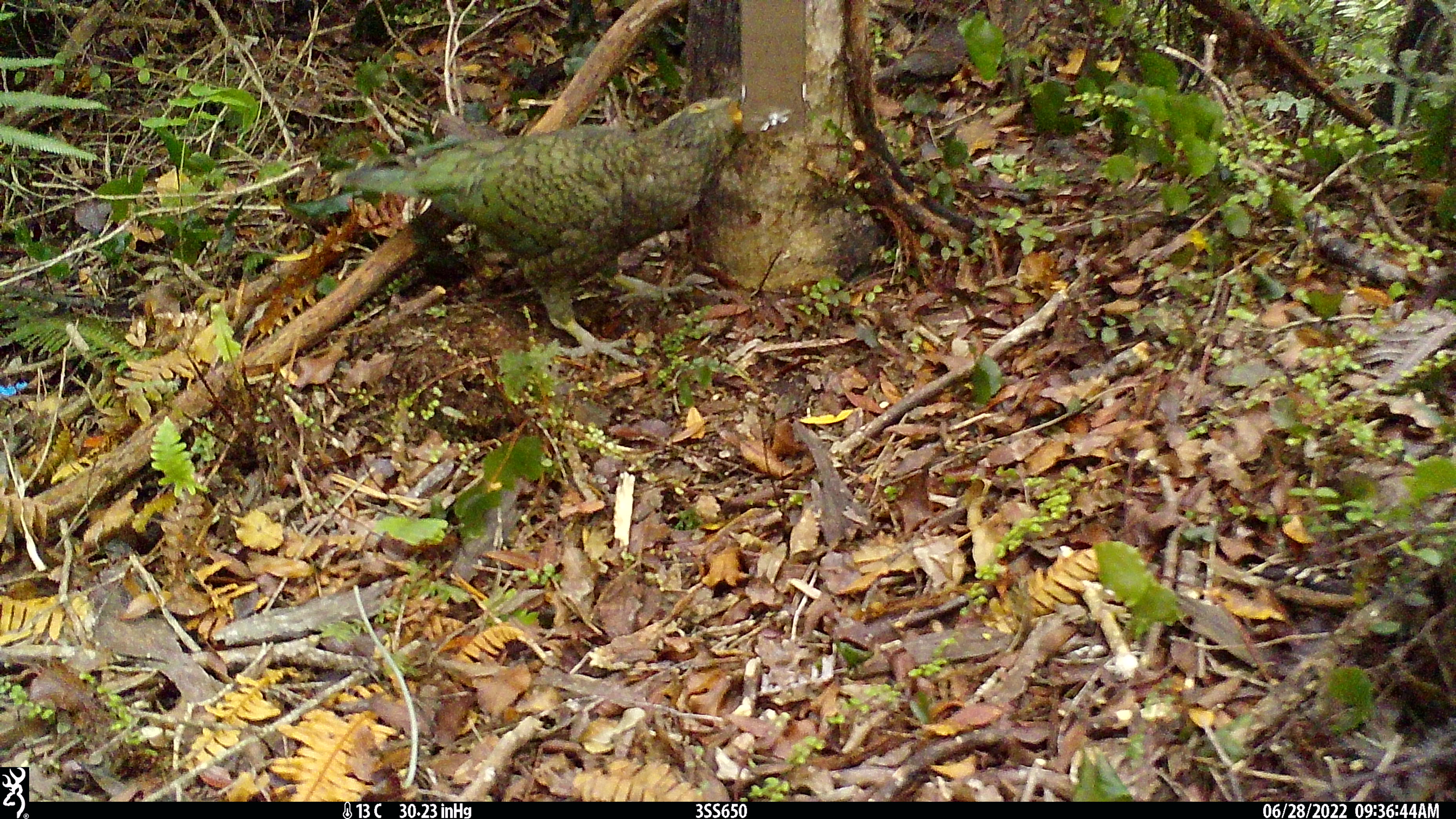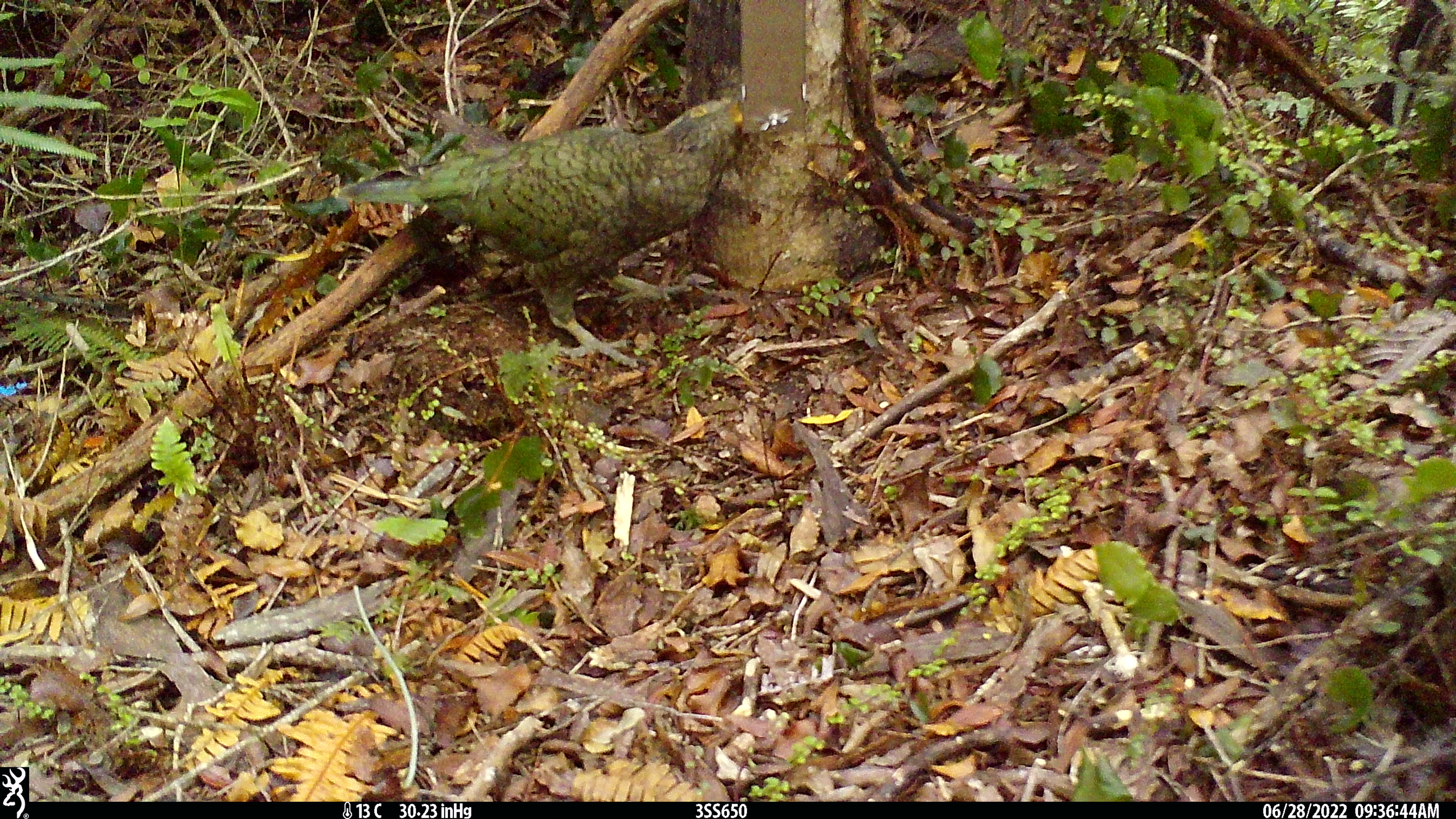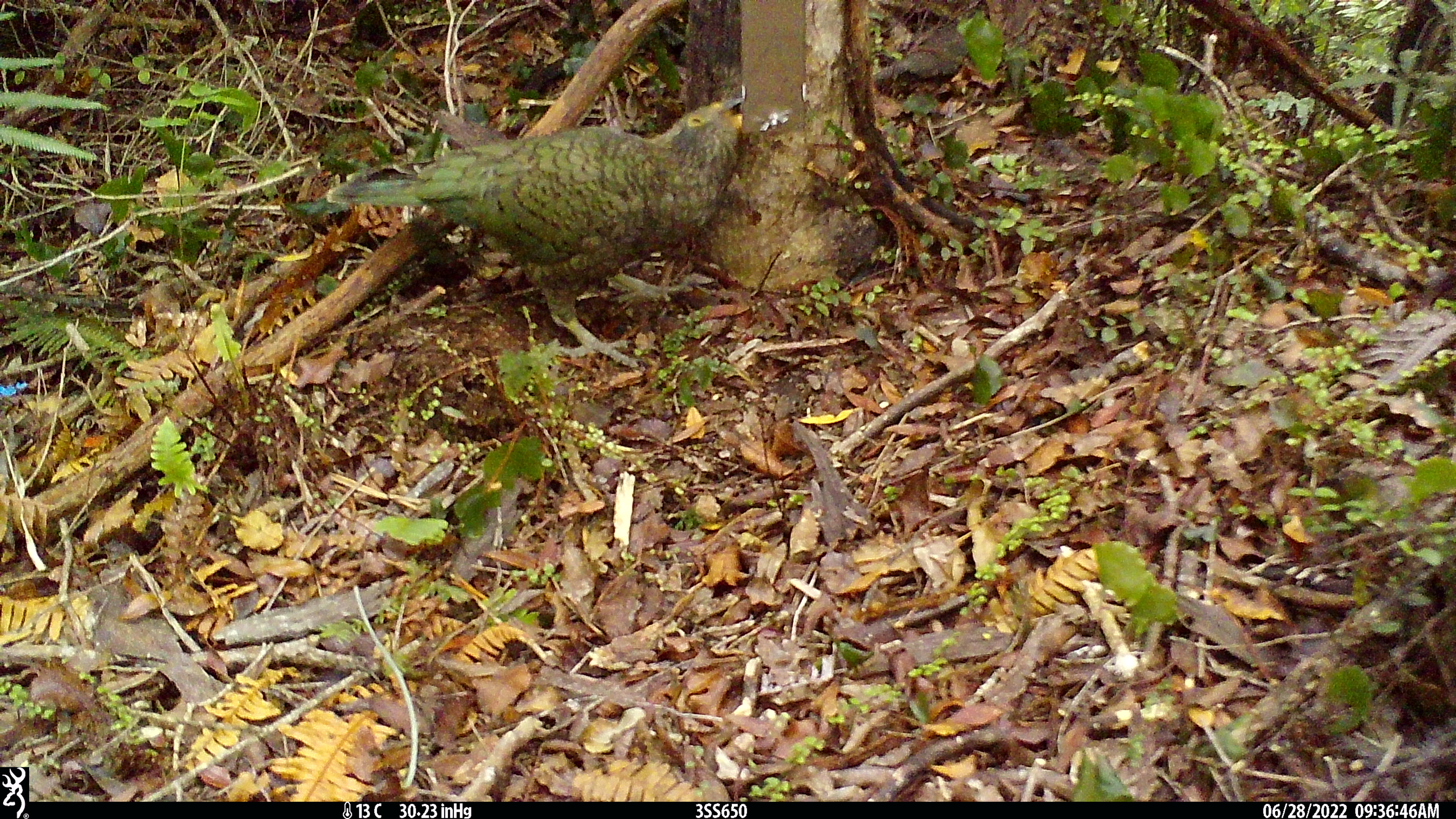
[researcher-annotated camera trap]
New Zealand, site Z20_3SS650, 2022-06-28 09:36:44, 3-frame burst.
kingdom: Animalia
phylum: Chordata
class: Aves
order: Psittaciformes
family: Strigopidae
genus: Nestor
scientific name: Nestor notabilis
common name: kea